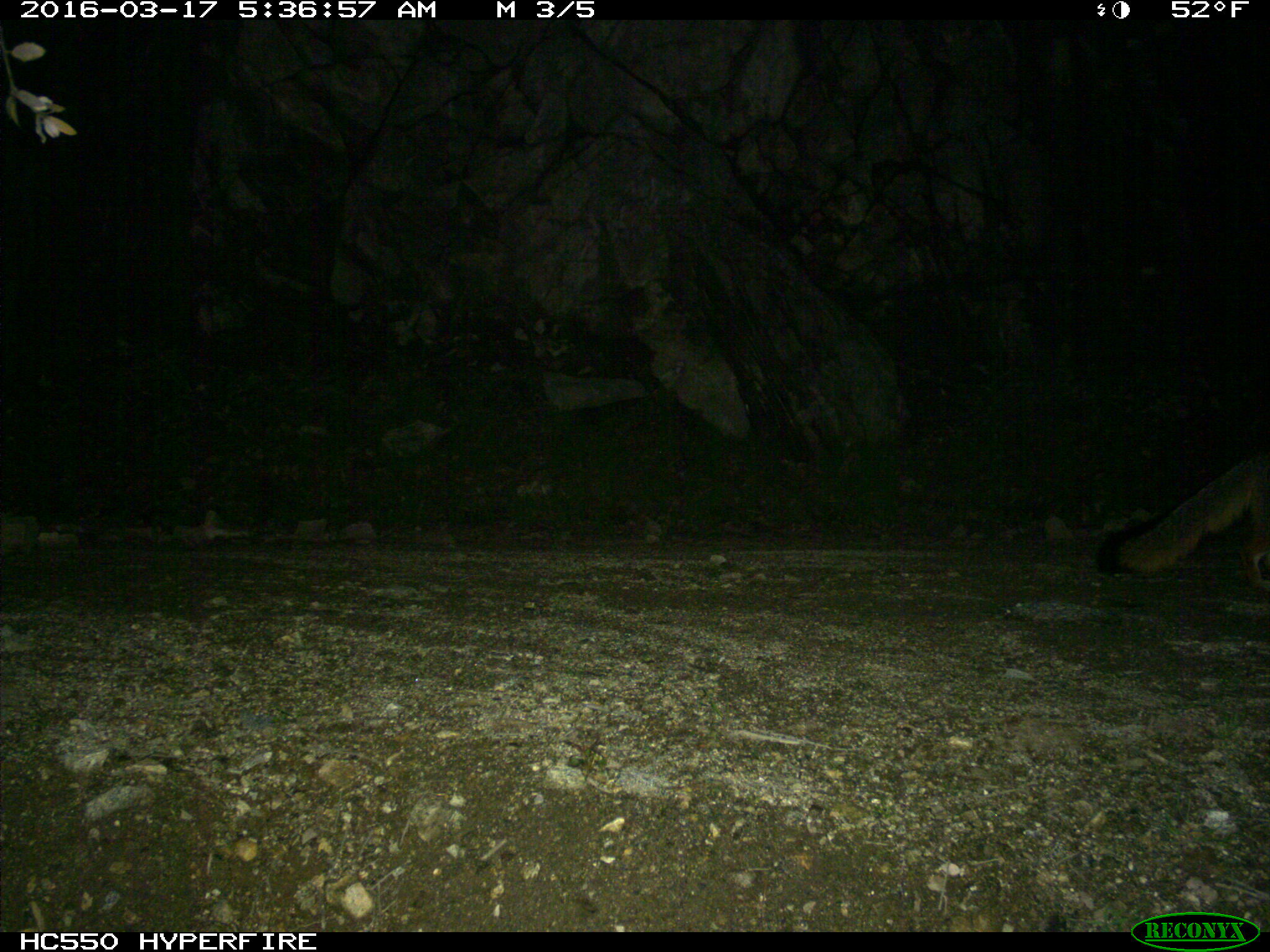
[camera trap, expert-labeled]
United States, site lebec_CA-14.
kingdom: Animalia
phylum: Chordata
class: Mammalia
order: Carnivora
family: Canidae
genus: Urocyon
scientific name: Urocyon cinereoargenteus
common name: gray fox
Urocyon cinereoargenteus (gray fox).